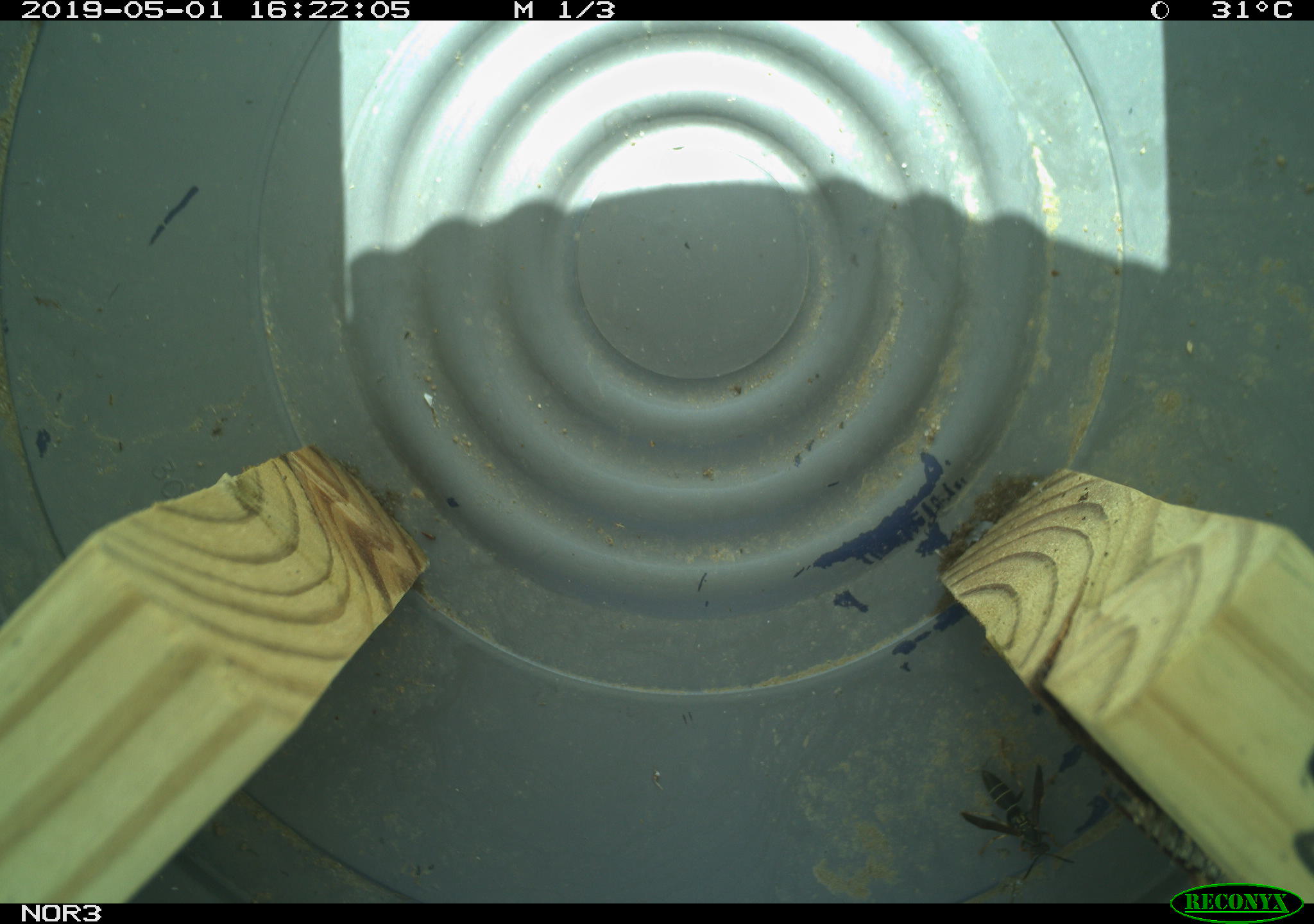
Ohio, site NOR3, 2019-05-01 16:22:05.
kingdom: Animalia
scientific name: Animalia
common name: animal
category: invertebrate